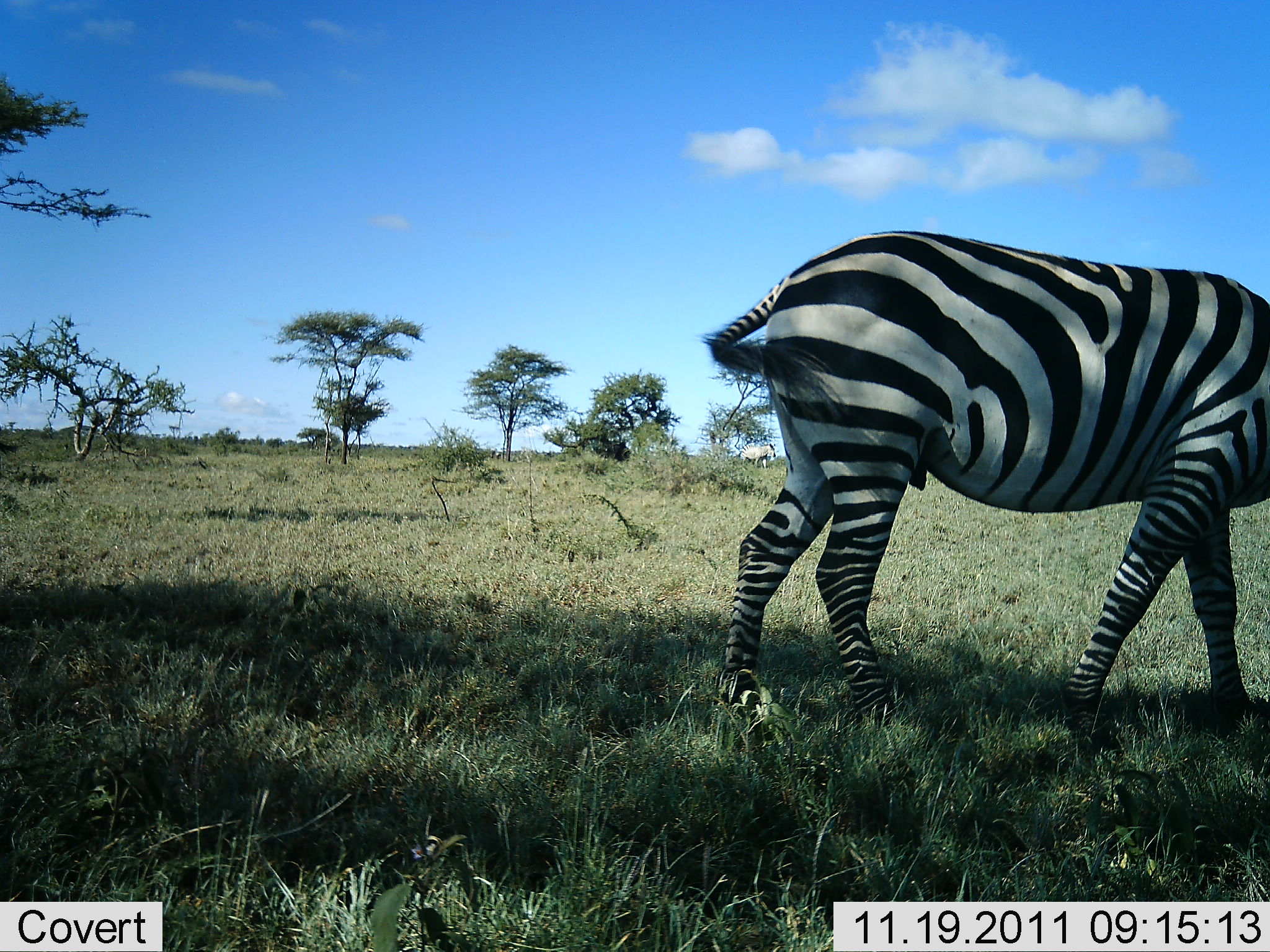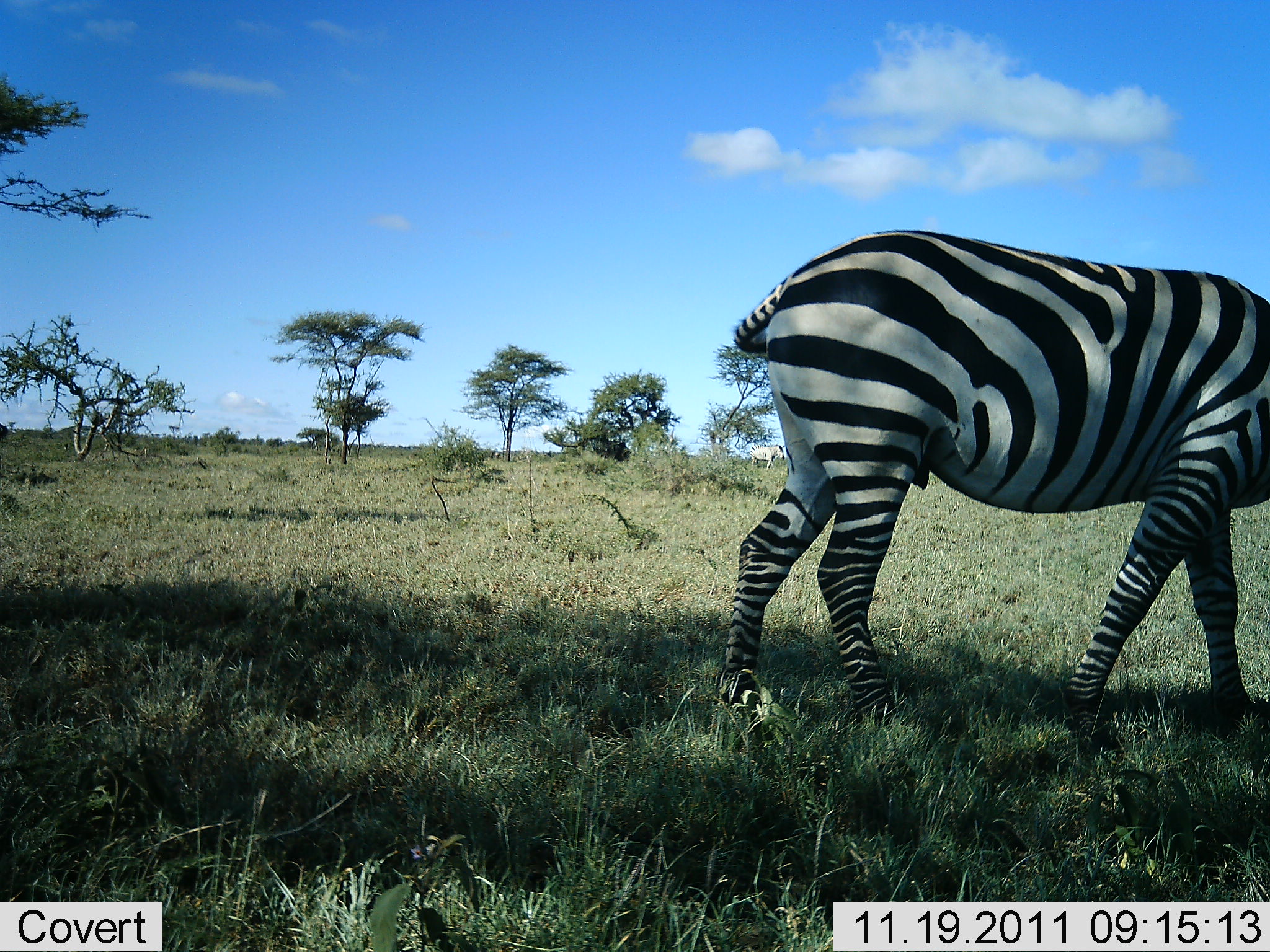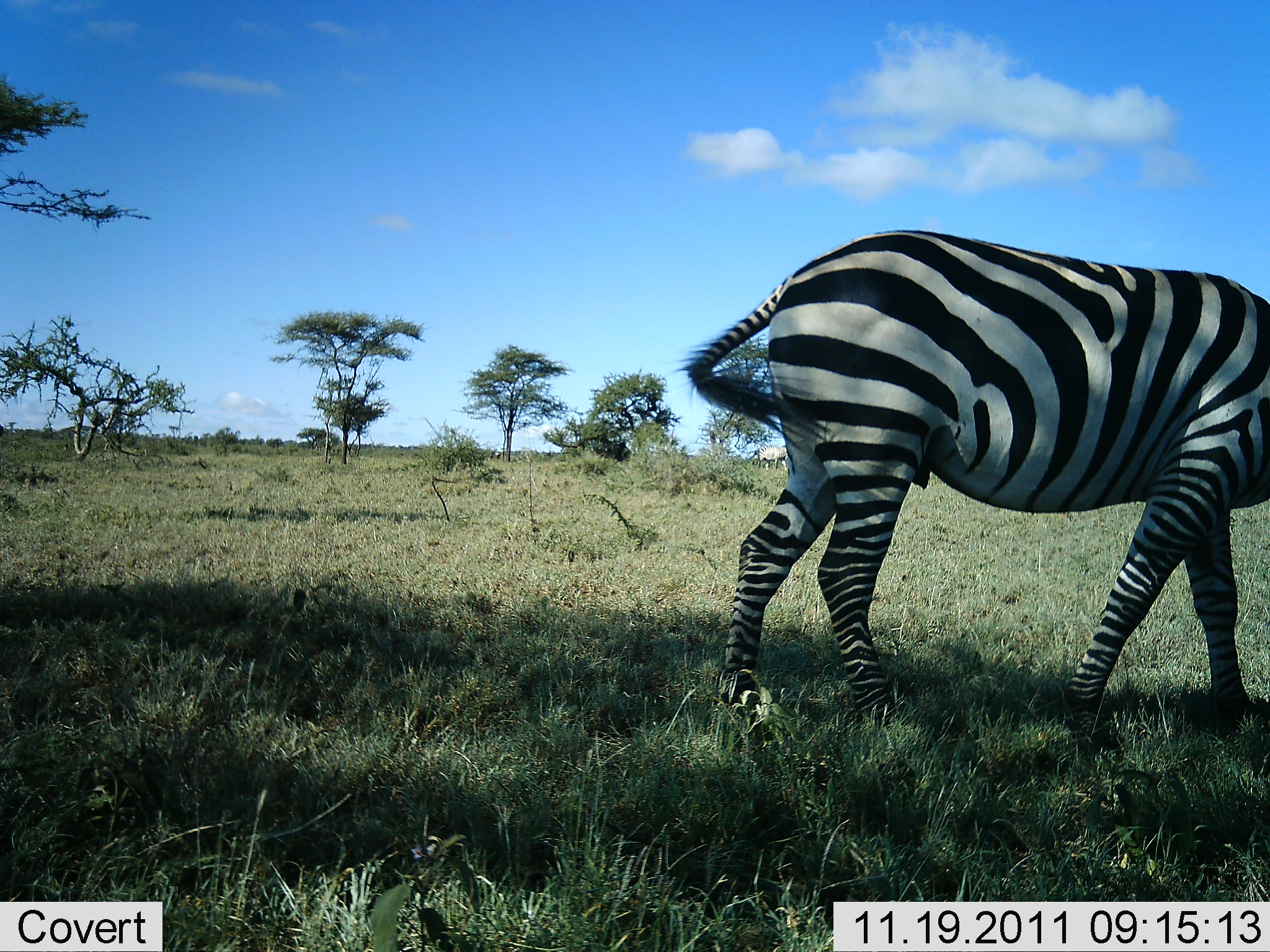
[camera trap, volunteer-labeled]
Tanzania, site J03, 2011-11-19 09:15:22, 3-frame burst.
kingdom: Animalia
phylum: Chordata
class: Mammalia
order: Perissodactyla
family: Equidae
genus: Equus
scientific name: Equus quagga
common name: plains zebra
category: zebra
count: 1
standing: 54%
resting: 8%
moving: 8%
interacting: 0%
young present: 0%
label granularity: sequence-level